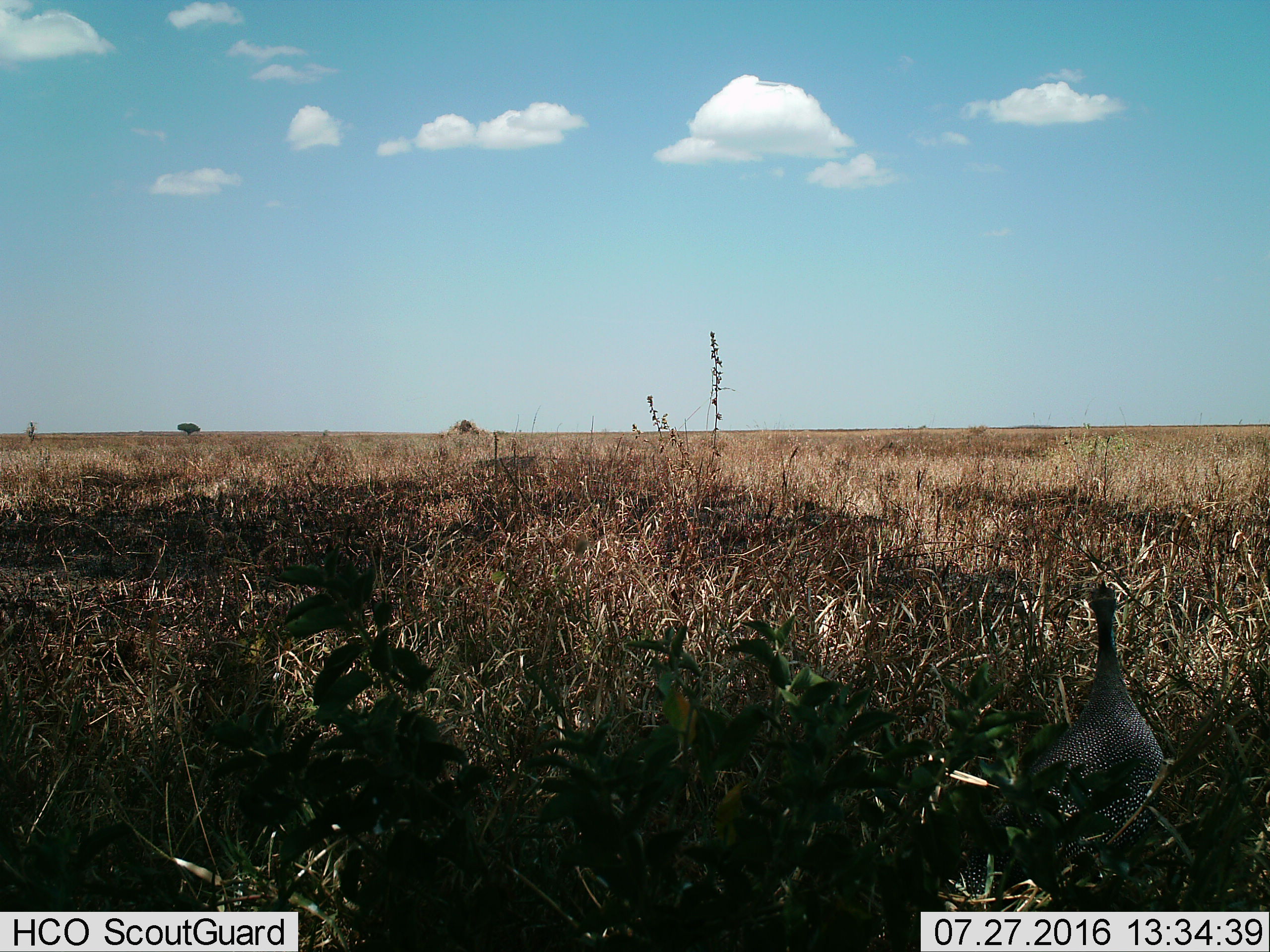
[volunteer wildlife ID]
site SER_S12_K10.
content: unidentified animal